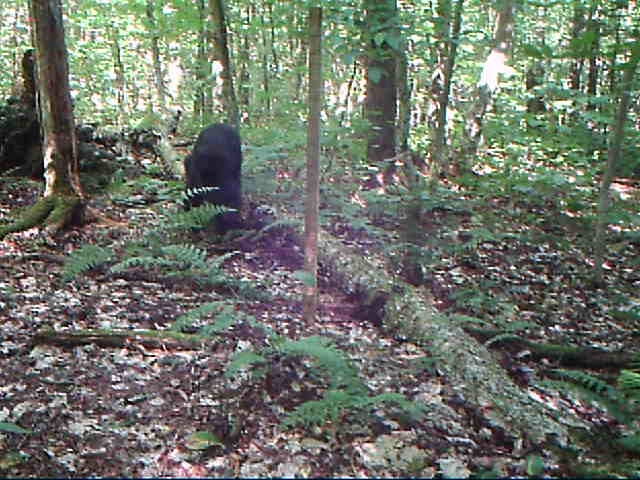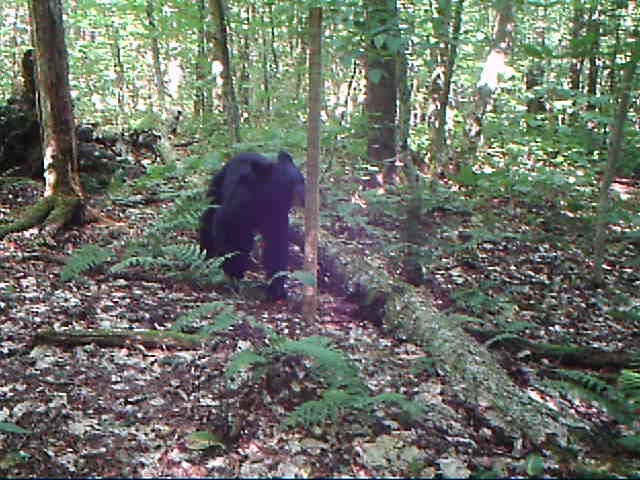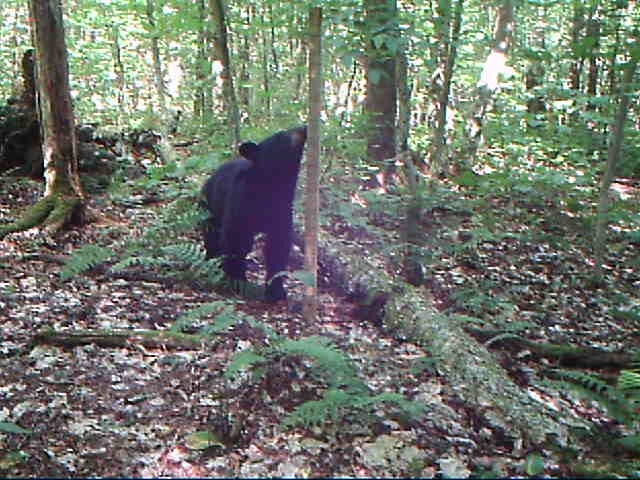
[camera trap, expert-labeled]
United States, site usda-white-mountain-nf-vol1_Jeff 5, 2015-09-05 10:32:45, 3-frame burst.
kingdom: Animalia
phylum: Chordata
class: Mammalia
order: Carnivora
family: Ursidae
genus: Ursus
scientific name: Ursus americanus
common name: black bear